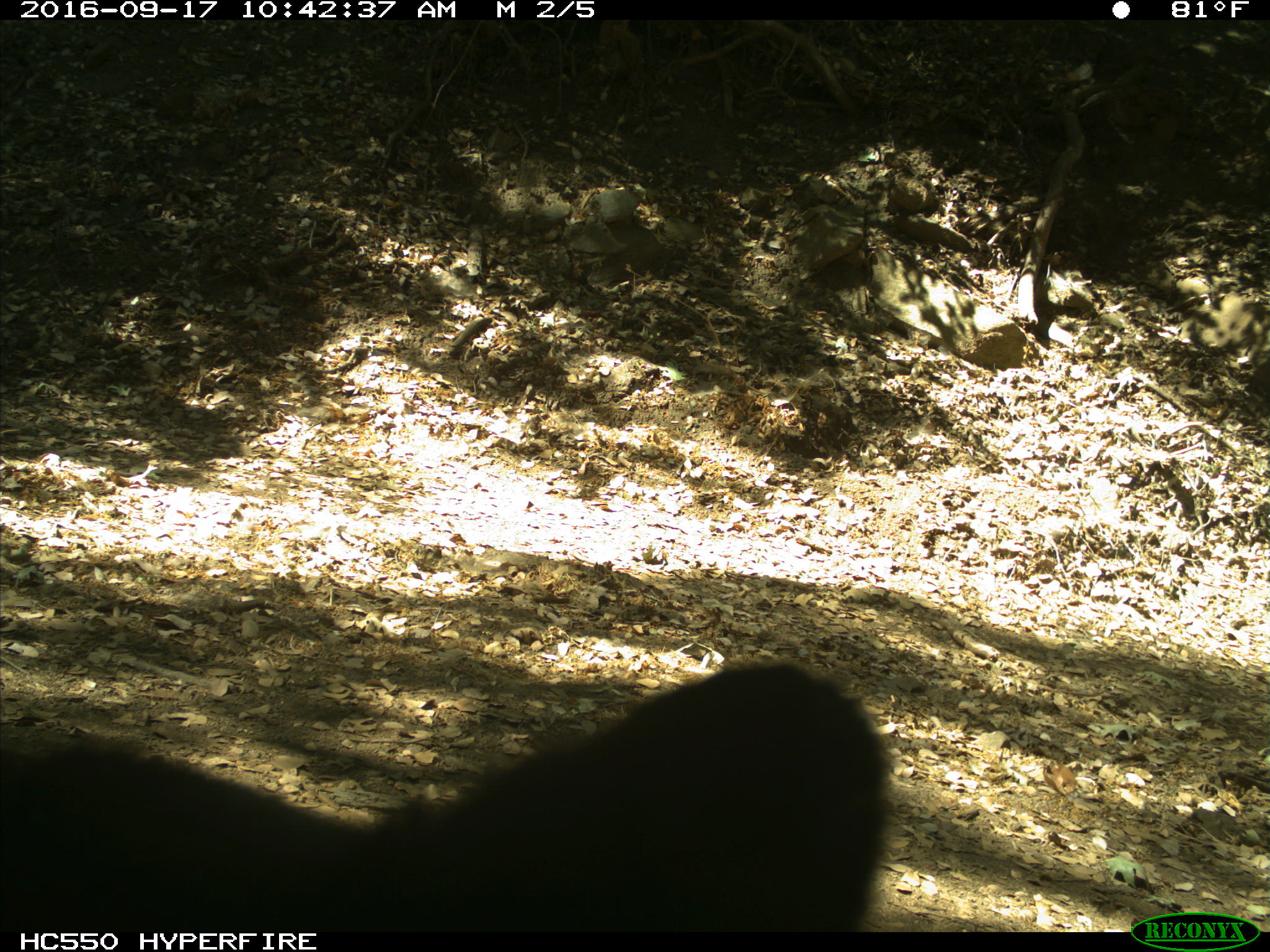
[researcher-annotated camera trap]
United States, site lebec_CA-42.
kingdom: Animalia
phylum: Chordata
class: Mammalia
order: Carnivora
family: Ursidae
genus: Ursus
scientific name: Ursus americanus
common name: american black bear